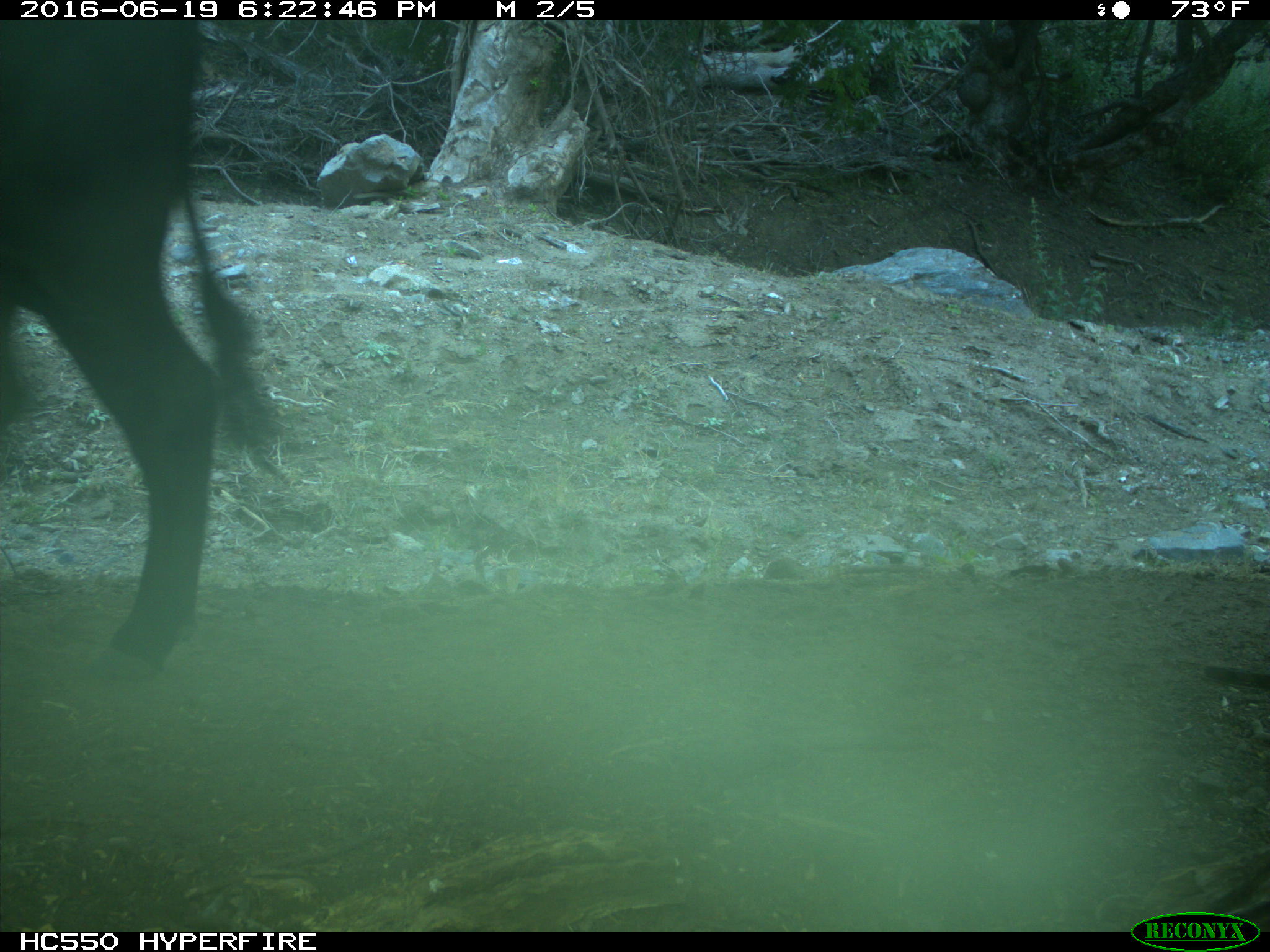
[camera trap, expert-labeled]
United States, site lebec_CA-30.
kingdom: Animalia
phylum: Chordata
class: Mammalia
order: Artiodactyla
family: Bovidae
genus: Bos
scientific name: Bos taurus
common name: domestic cow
Bos taurus (domestic cow).